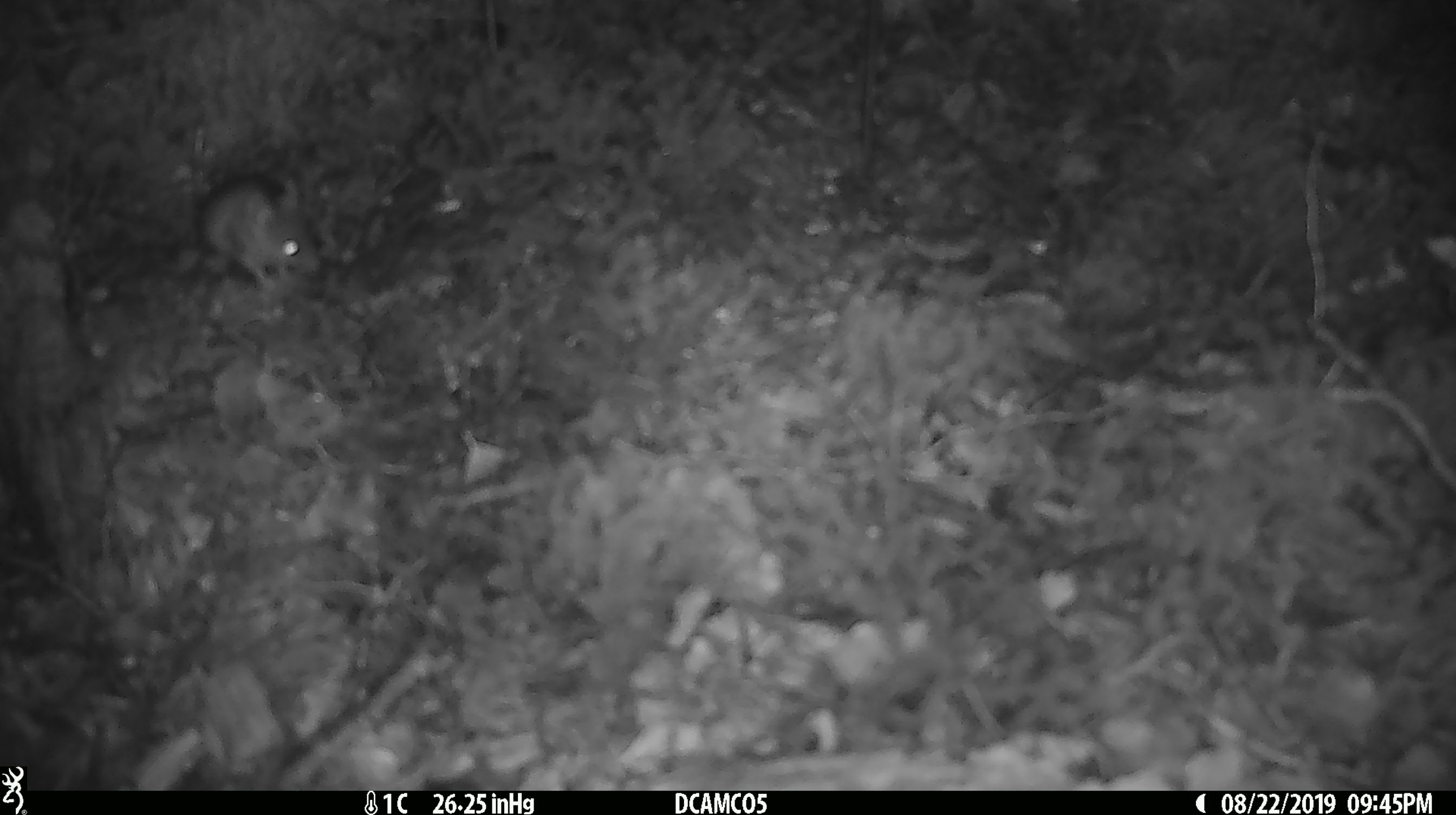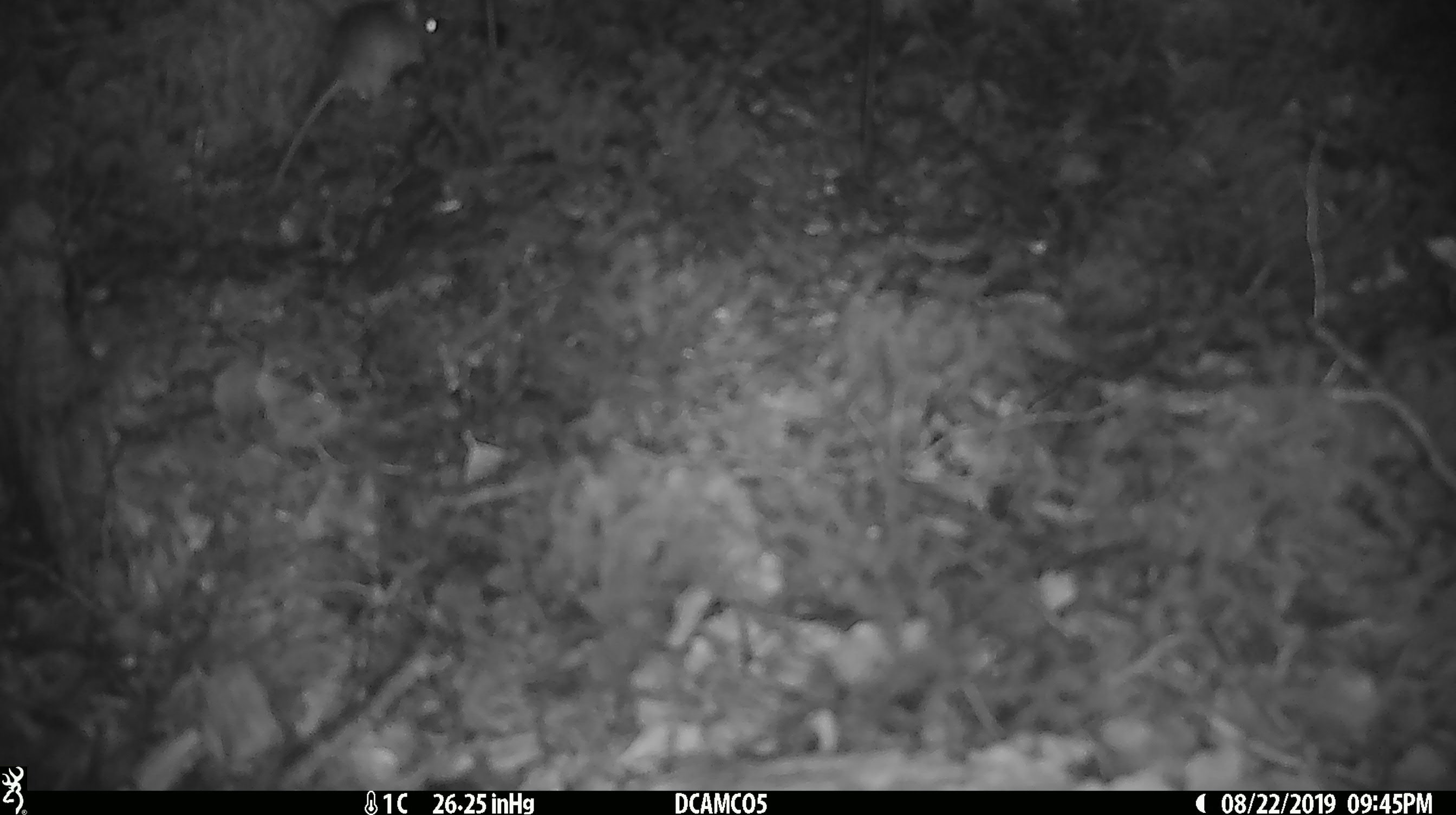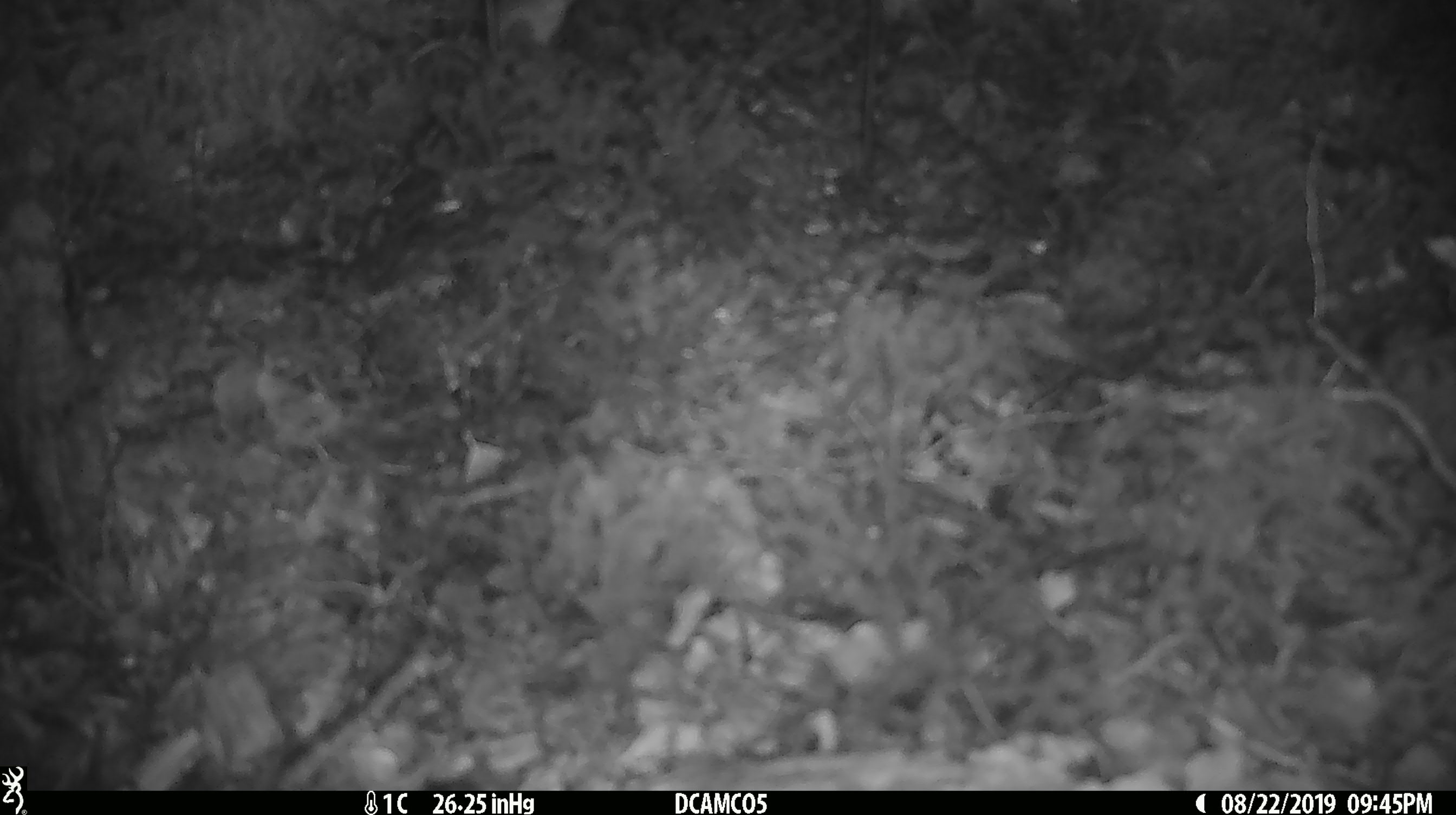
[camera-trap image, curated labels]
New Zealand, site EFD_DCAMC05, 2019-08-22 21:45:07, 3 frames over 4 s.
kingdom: Animalia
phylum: Chordata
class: Mammalia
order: Rodentia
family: Muridae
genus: Mus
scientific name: Mus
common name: mouse